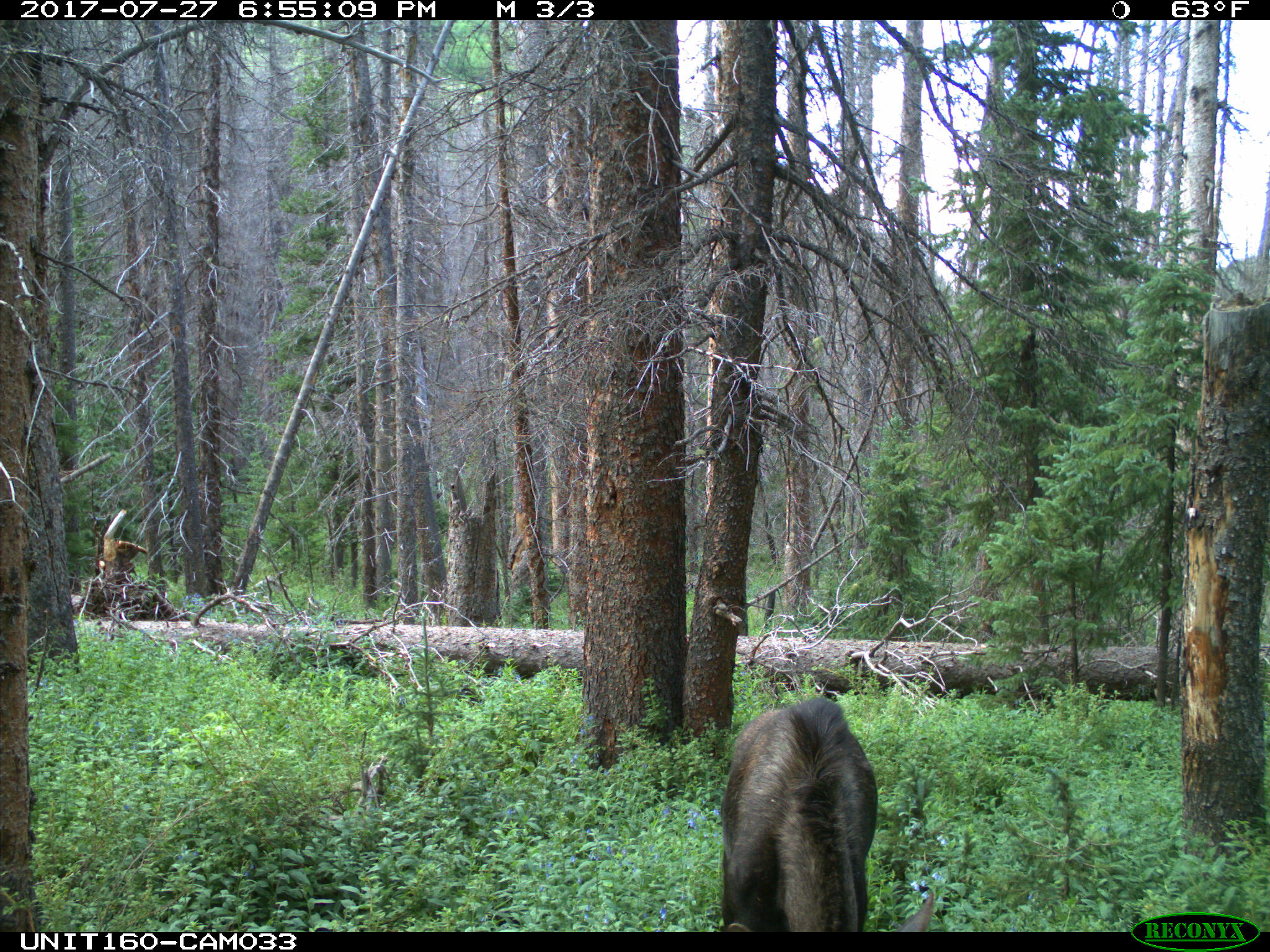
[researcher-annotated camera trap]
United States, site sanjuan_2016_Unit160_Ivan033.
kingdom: Animalia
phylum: Chordata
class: Mammalia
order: Artiodactyla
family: Cervidae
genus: Alces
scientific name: Alces alces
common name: moose